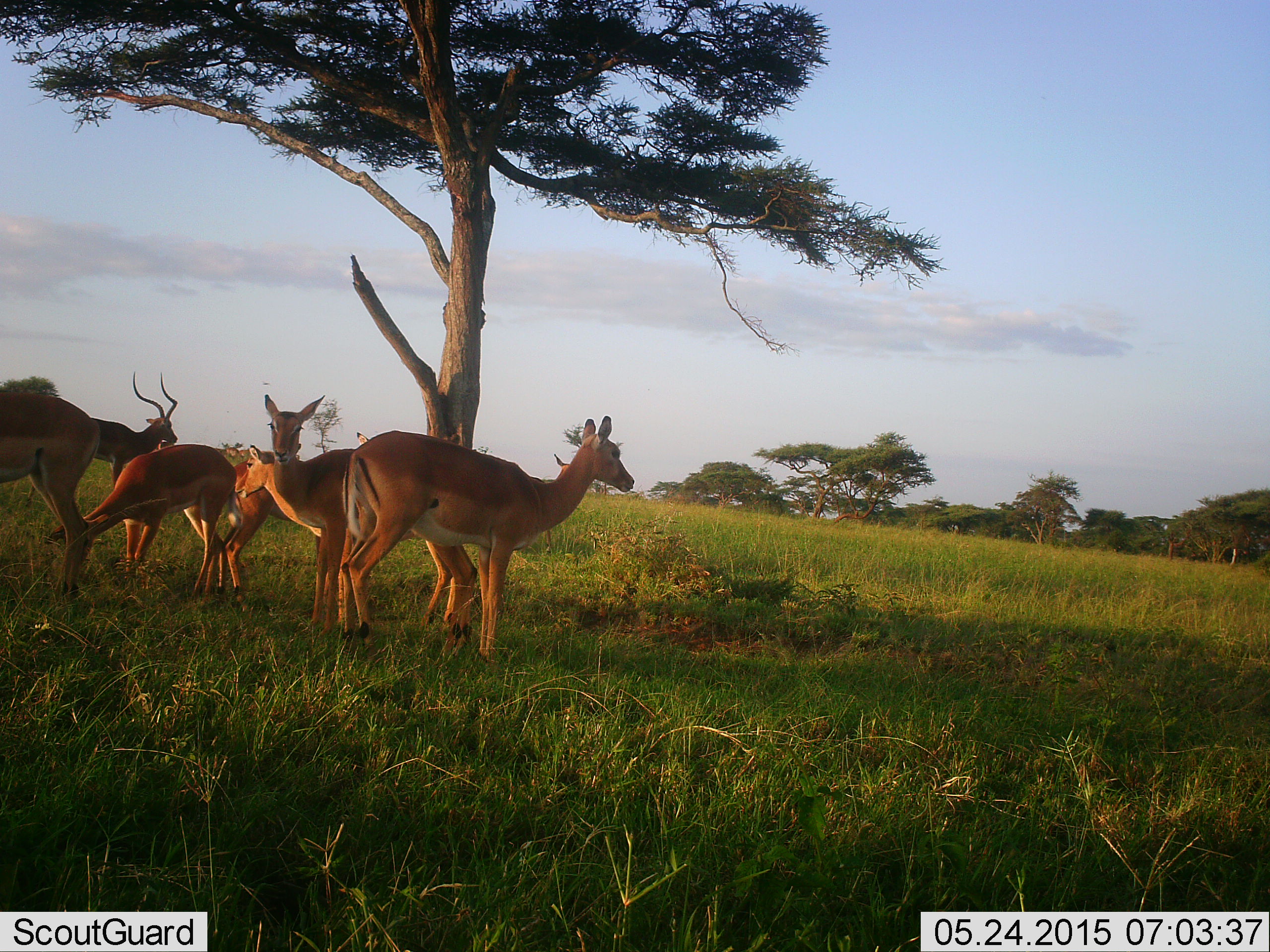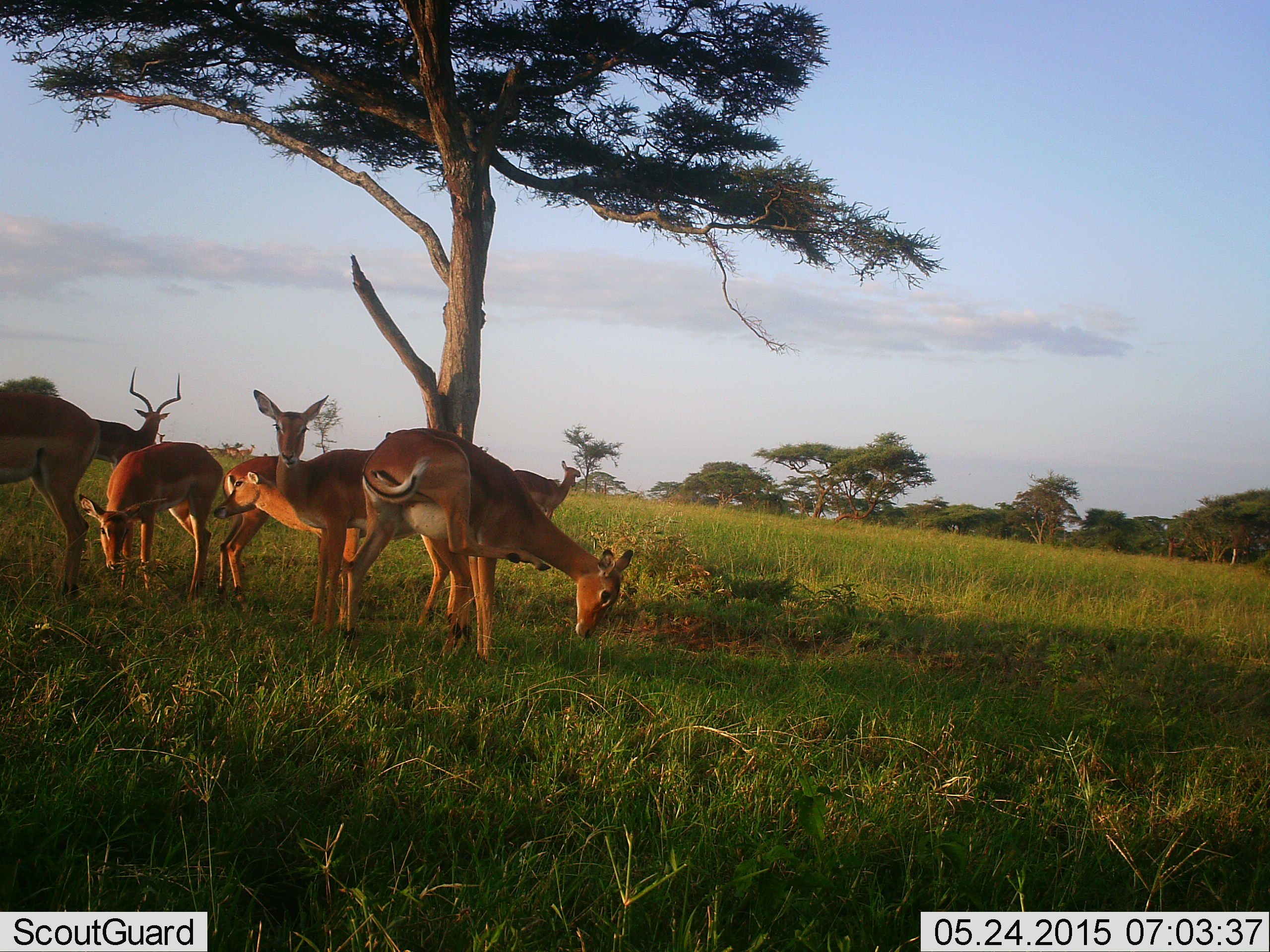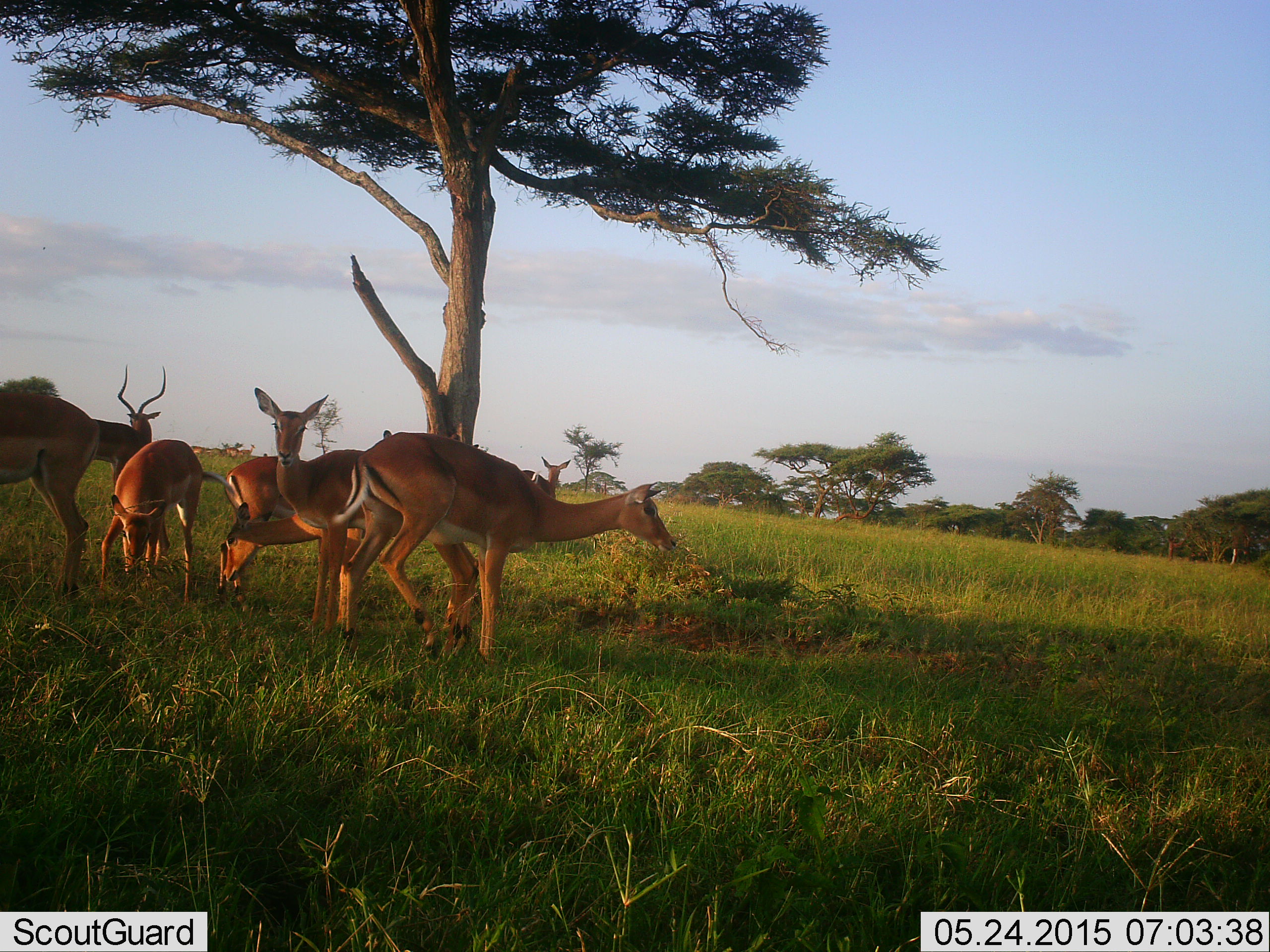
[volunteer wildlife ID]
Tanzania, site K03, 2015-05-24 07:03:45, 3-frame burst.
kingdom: Animalia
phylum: Chordata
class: Mammalia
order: Artiodactyla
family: Bovidae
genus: Aepyceros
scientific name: Aepyceros melampus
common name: impala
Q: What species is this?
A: Impala (Aepyceros melampus).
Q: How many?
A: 7.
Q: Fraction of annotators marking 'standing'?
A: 90%.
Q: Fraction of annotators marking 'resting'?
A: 0%.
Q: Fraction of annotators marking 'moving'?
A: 10%.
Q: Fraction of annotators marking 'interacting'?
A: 0%.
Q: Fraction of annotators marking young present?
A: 0%.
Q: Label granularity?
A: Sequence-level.